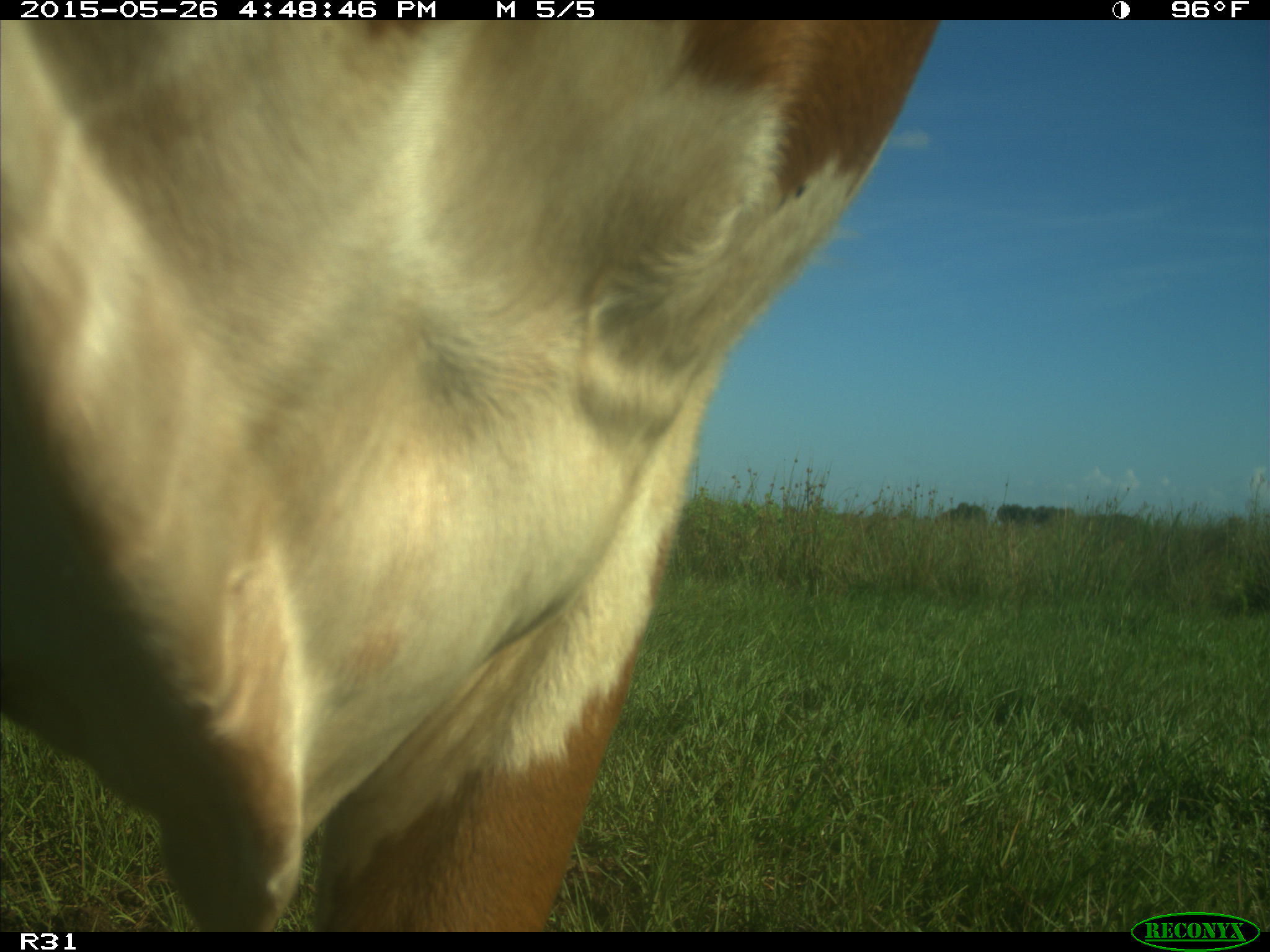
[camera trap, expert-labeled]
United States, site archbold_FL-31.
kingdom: Animalia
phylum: Chordata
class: Mammalia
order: Artiodactyla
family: Bovidae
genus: Bos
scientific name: Bos taurus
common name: domestic cow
Bos taurus (domestic cow).